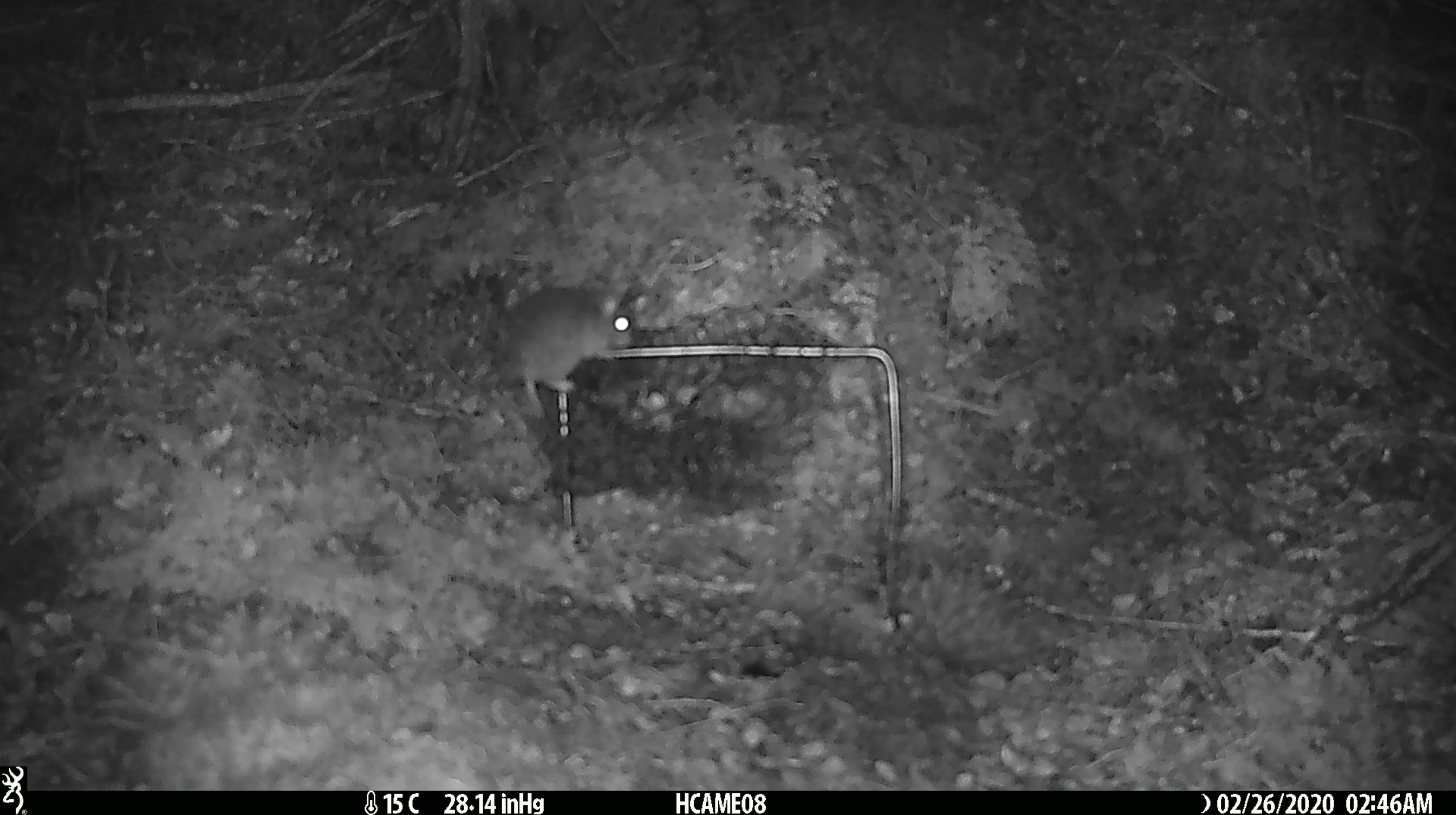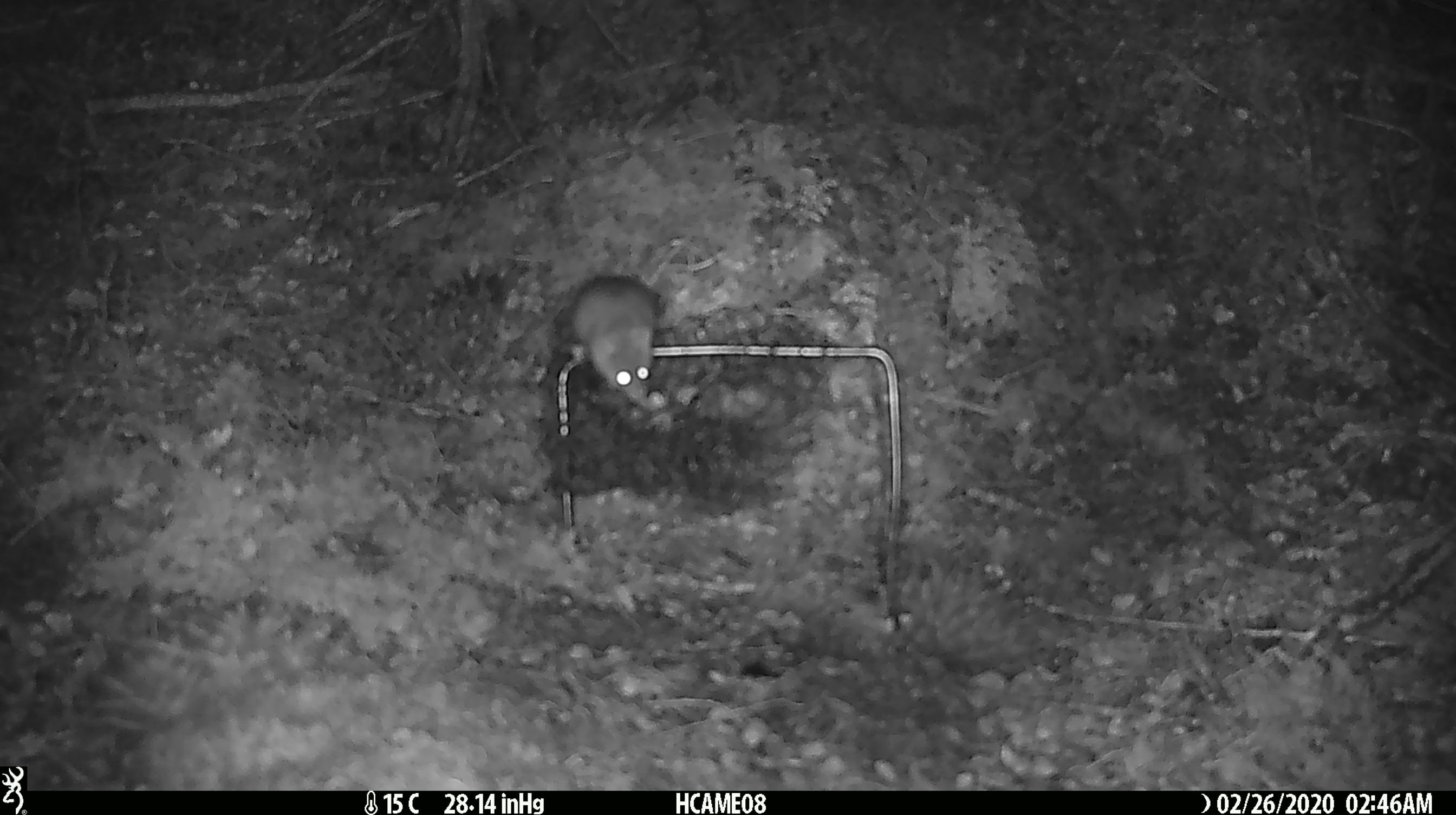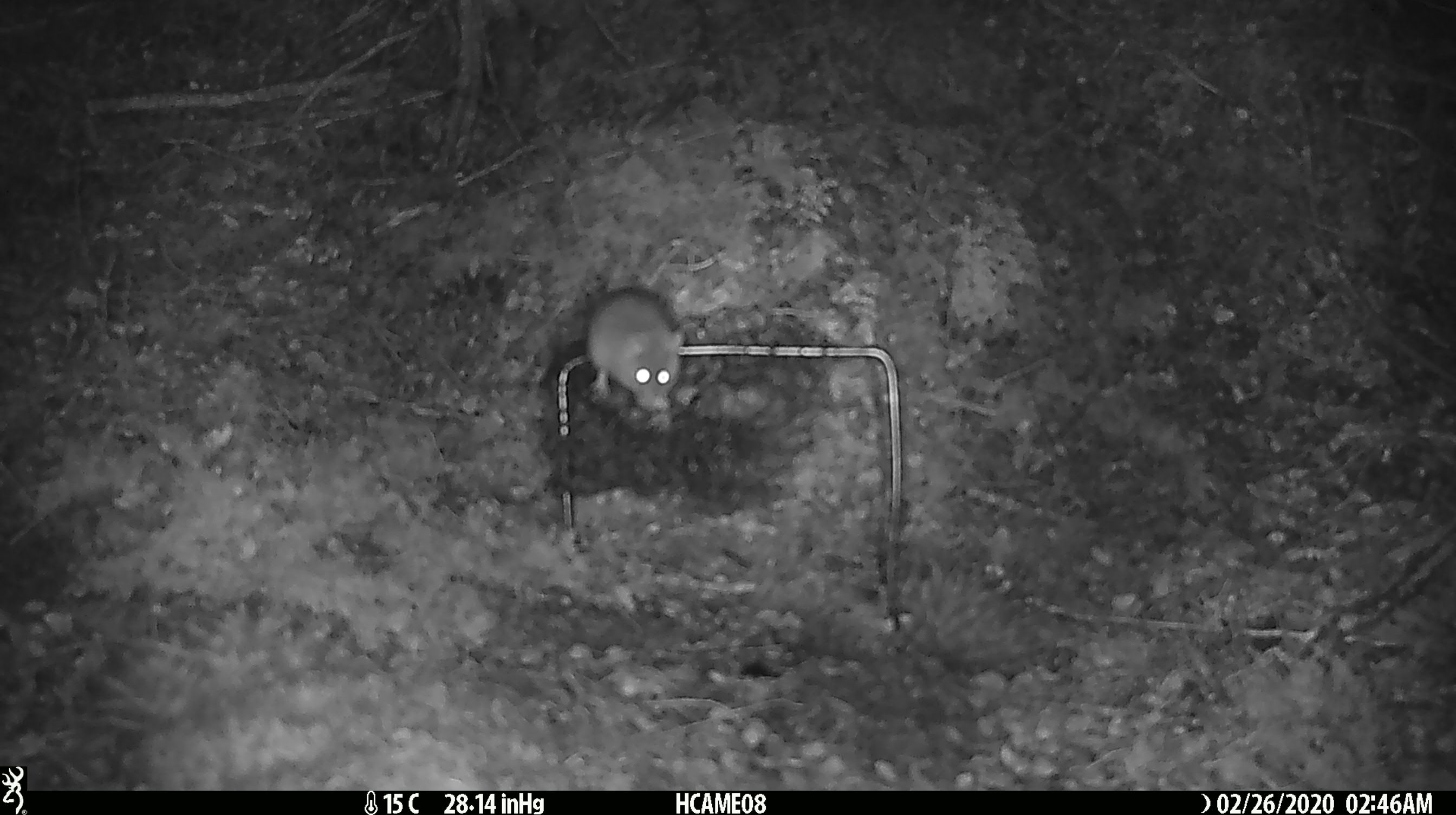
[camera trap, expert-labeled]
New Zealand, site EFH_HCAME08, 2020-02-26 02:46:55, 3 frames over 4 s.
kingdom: Animalia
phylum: Chordata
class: Mammalia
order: Rodentia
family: Muridae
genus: Mus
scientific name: Mus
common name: mouse